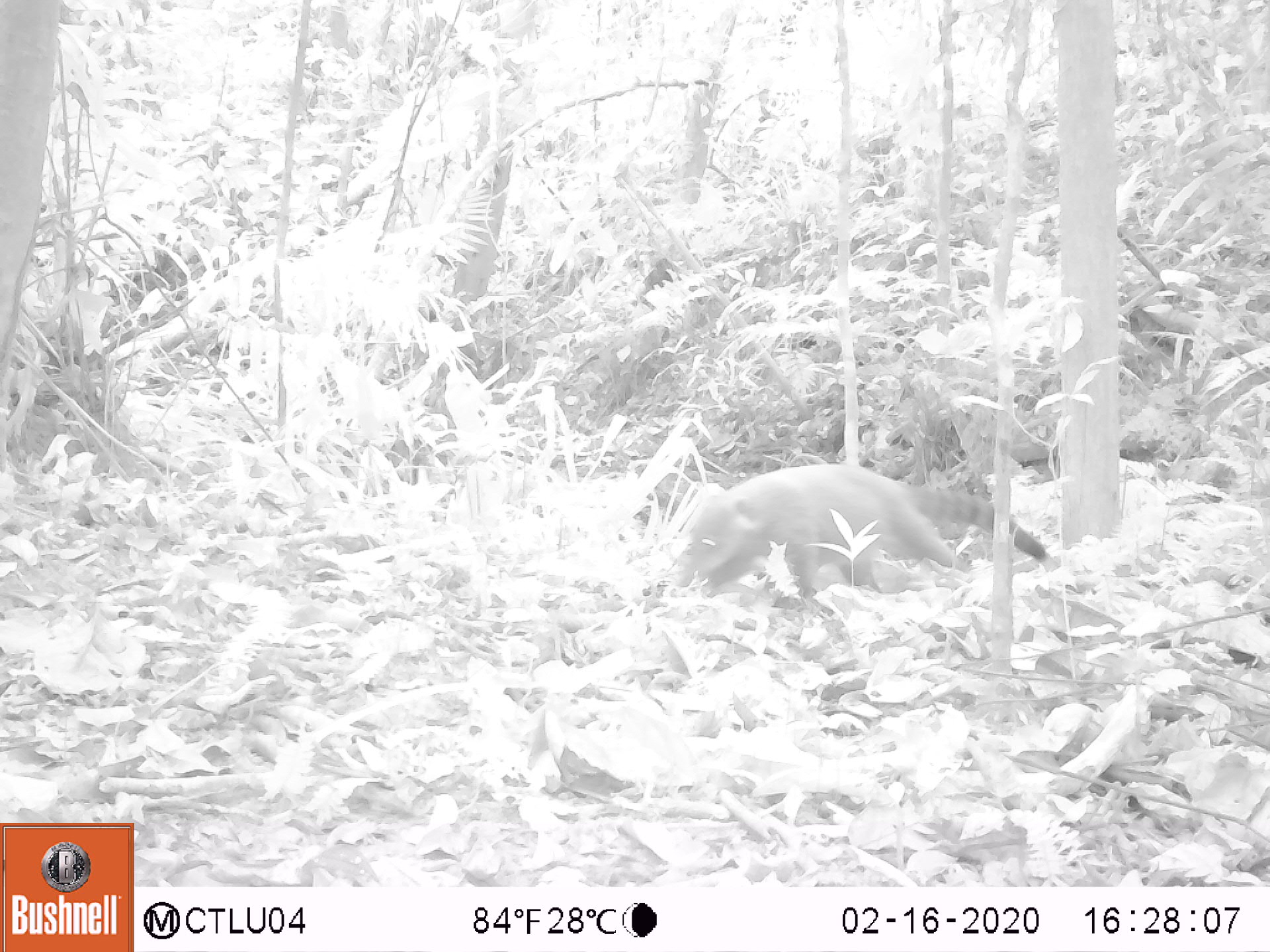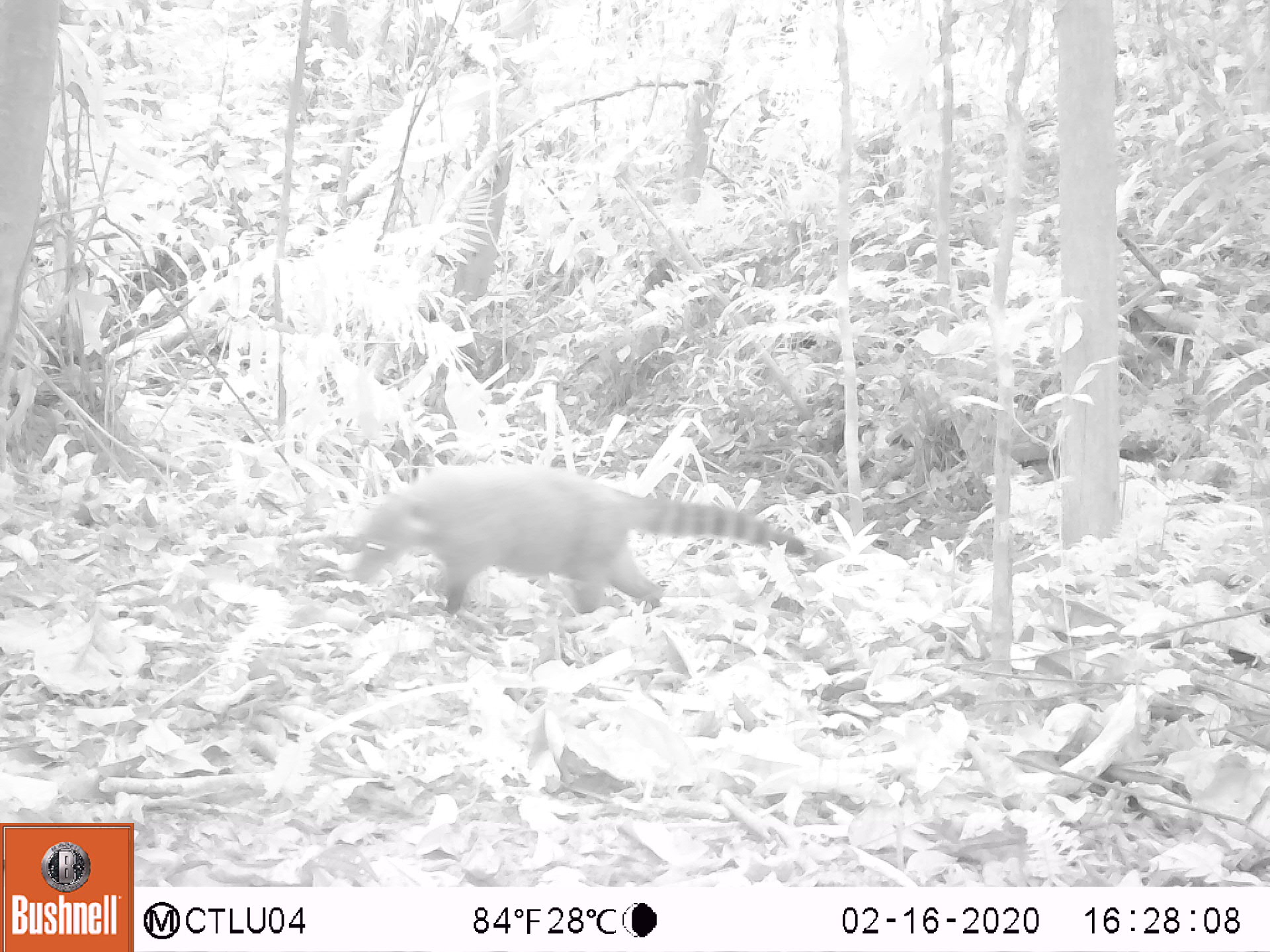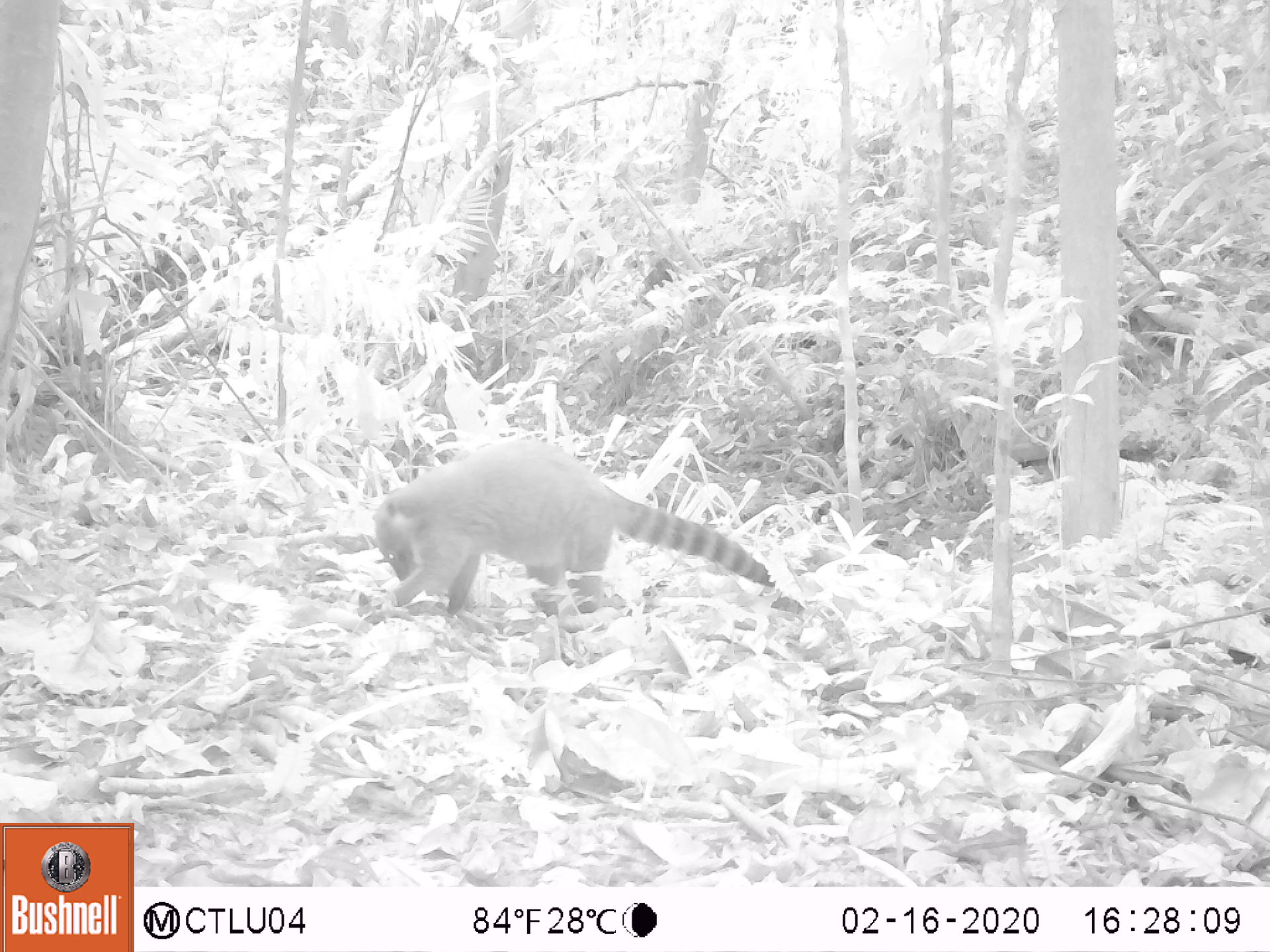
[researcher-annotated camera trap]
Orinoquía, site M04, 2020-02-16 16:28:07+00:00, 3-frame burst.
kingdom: Animalia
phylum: Chordata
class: Mammalia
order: Carnivora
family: Procyonidae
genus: Nasua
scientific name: Nasua nasua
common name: south american coati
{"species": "south american coati (Nasua nasua)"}